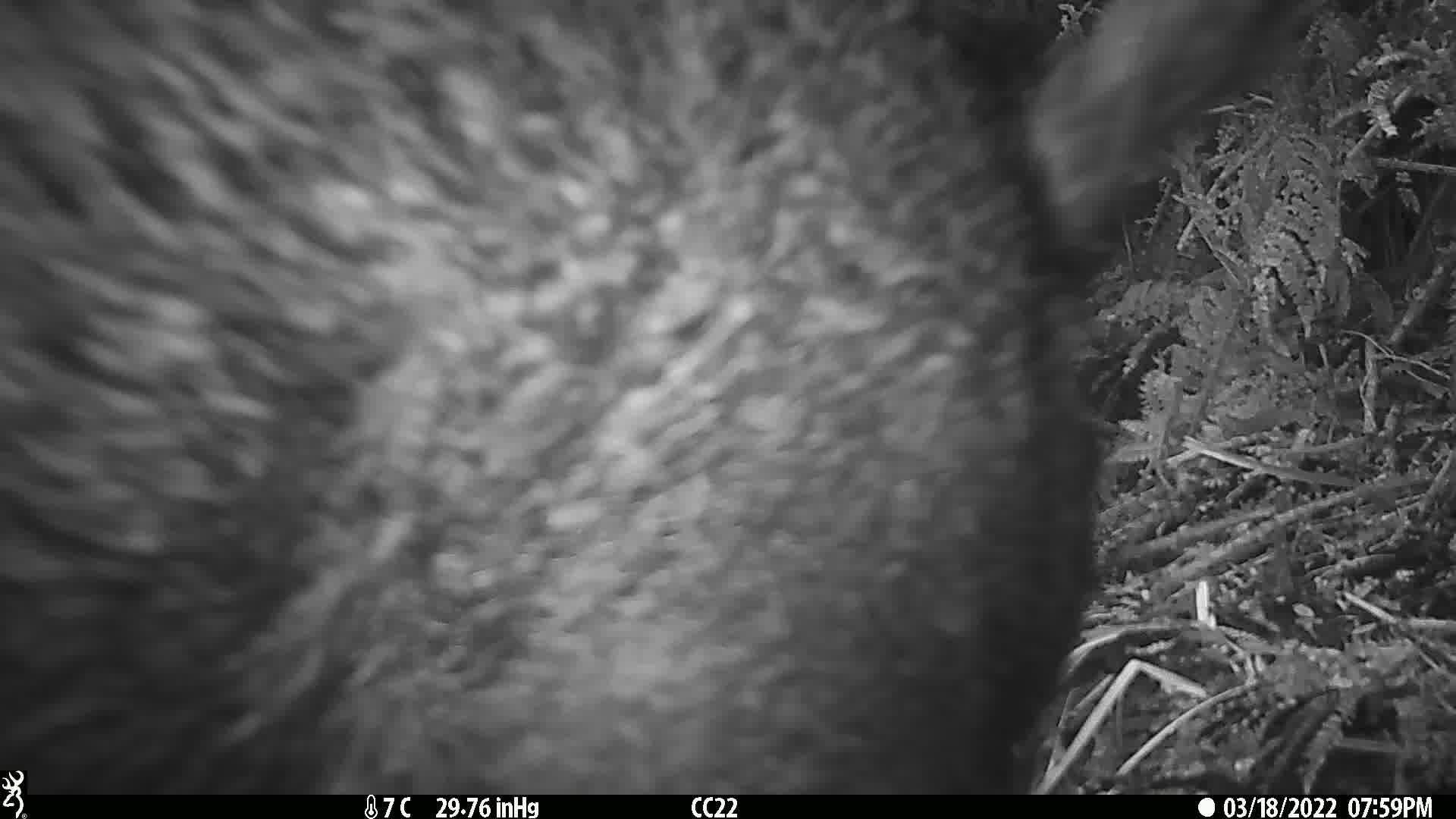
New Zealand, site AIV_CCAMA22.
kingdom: Animalia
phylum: Chordata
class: Mammalia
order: Artiodactyla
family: Suidae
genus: Sus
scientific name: Sus scrofa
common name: pig